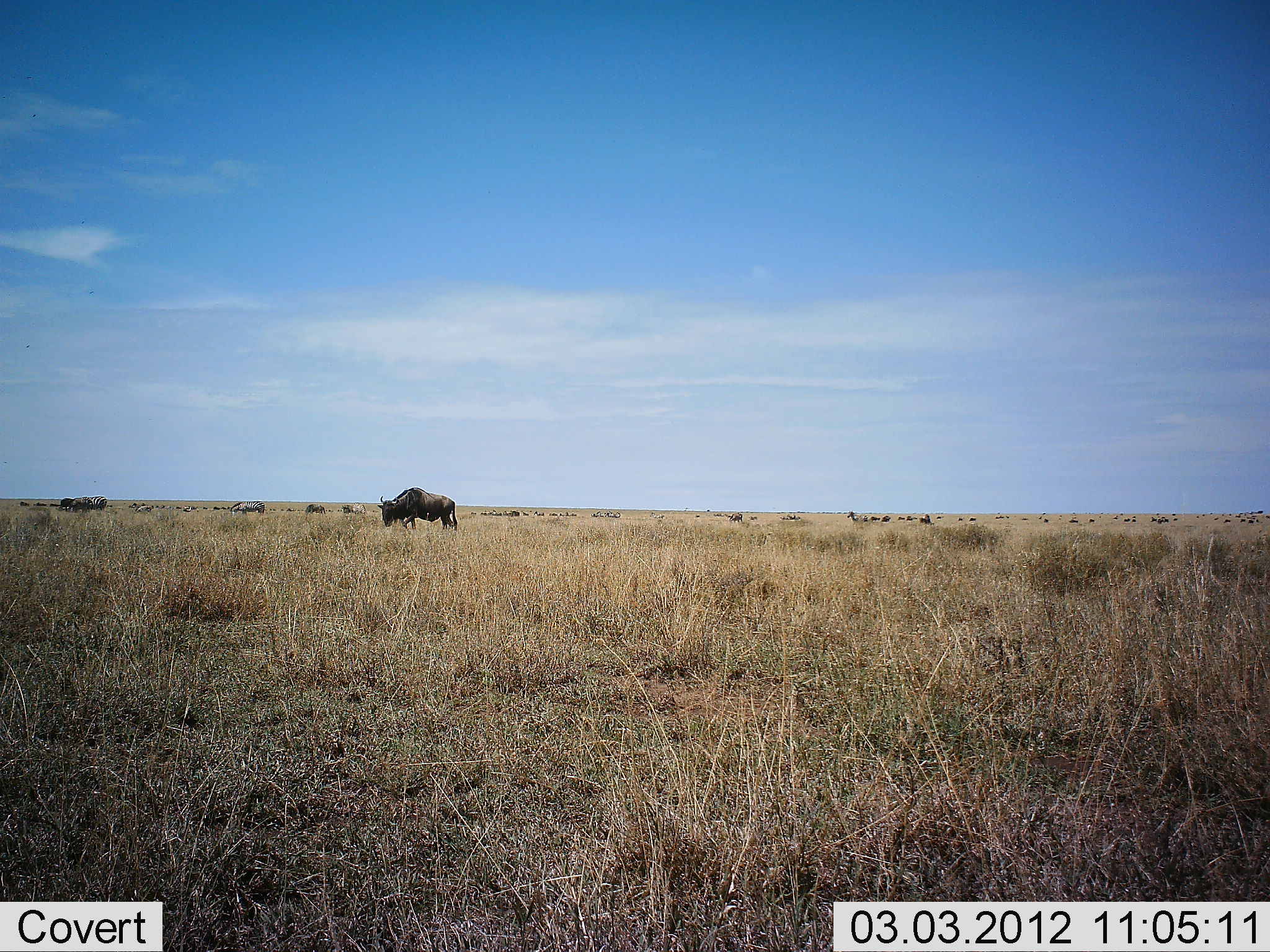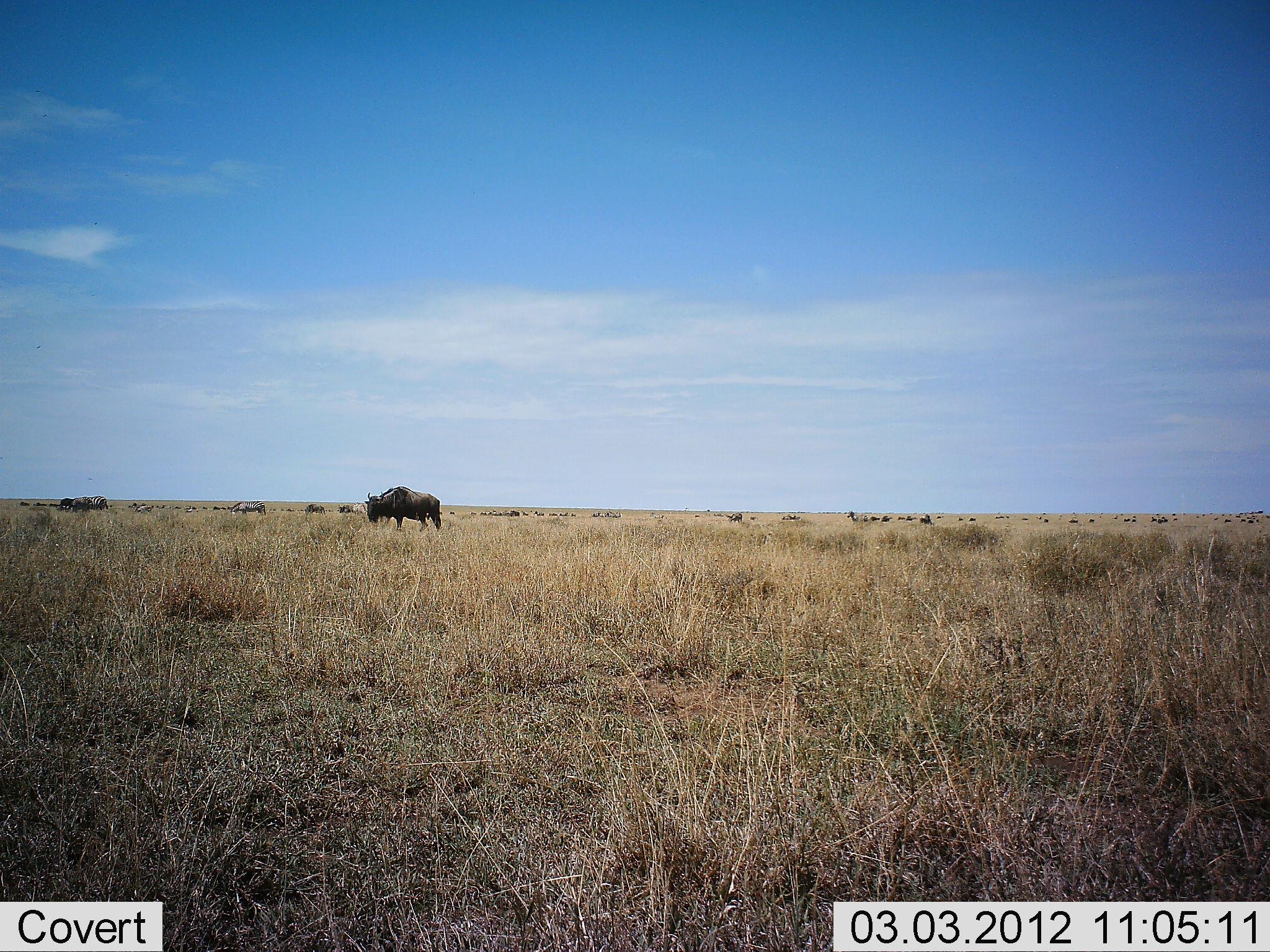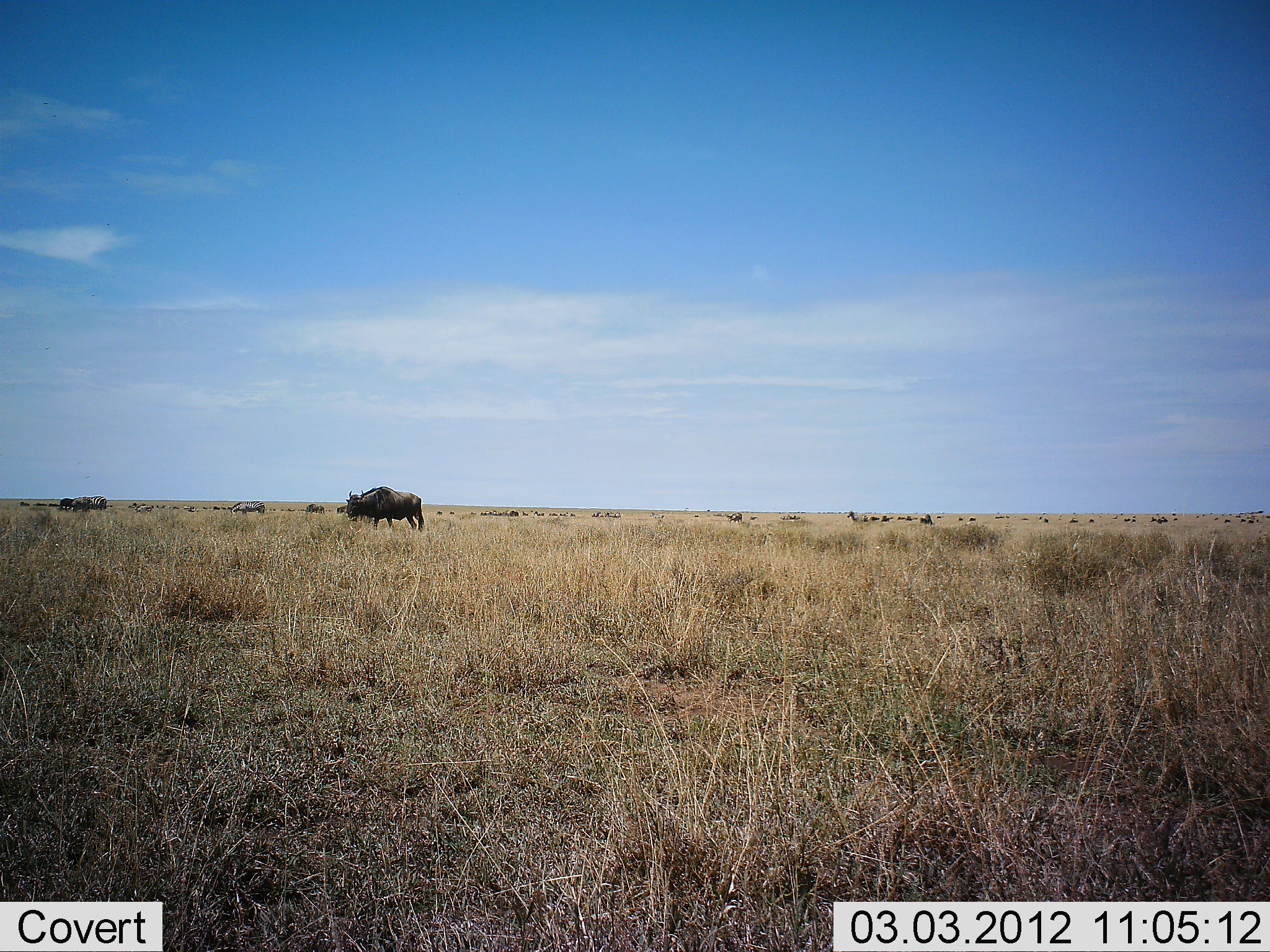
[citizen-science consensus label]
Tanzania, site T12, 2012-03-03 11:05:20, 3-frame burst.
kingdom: Animalia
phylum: Chordata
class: Mammalia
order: Artiodactyla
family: Bovidae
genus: Connochaetes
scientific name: Connochaetes taurinus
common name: blue wildebeest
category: wildebeest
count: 1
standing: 27%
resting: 0%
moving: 77%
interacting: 0%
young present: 0%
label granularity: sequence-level